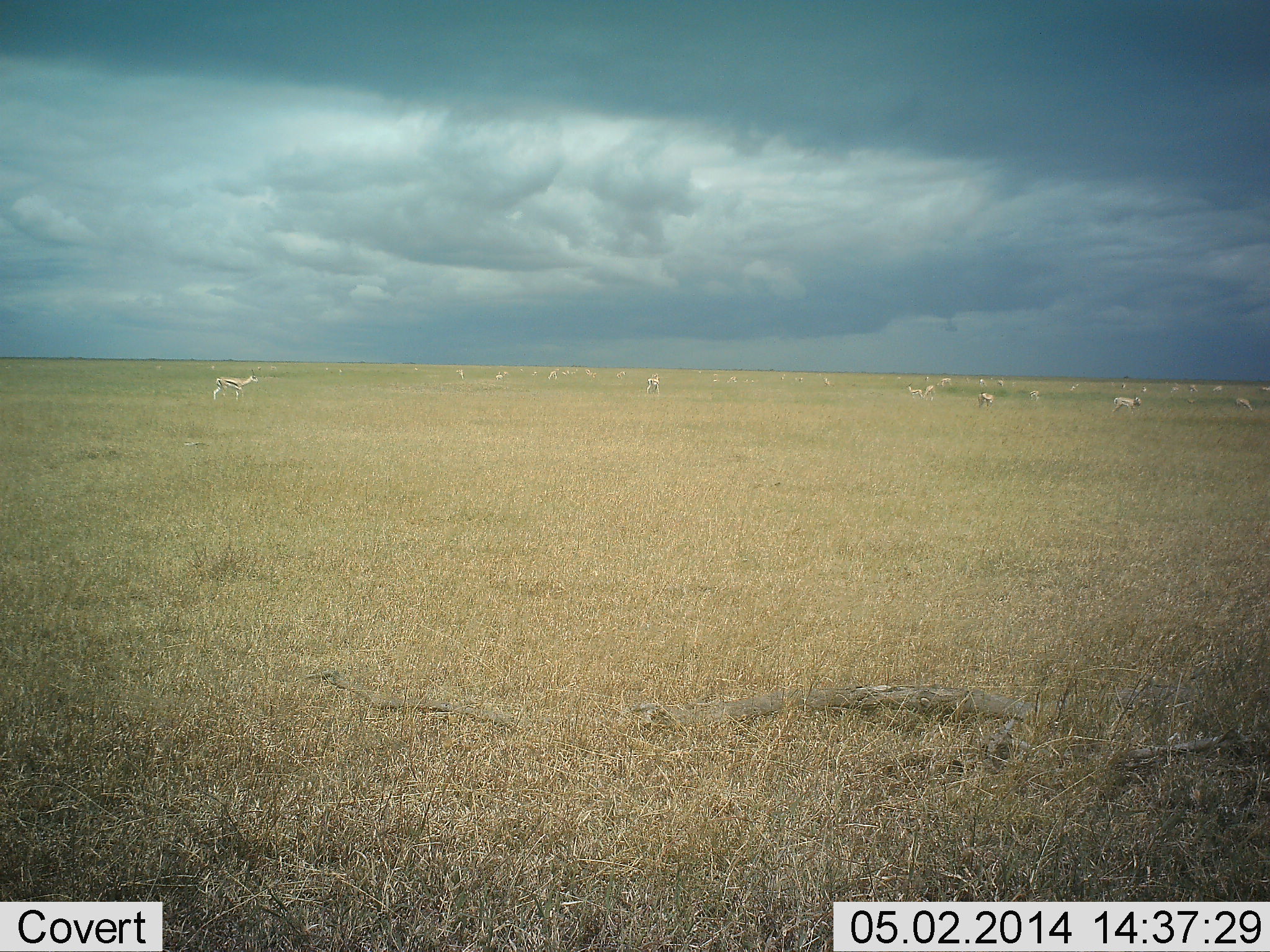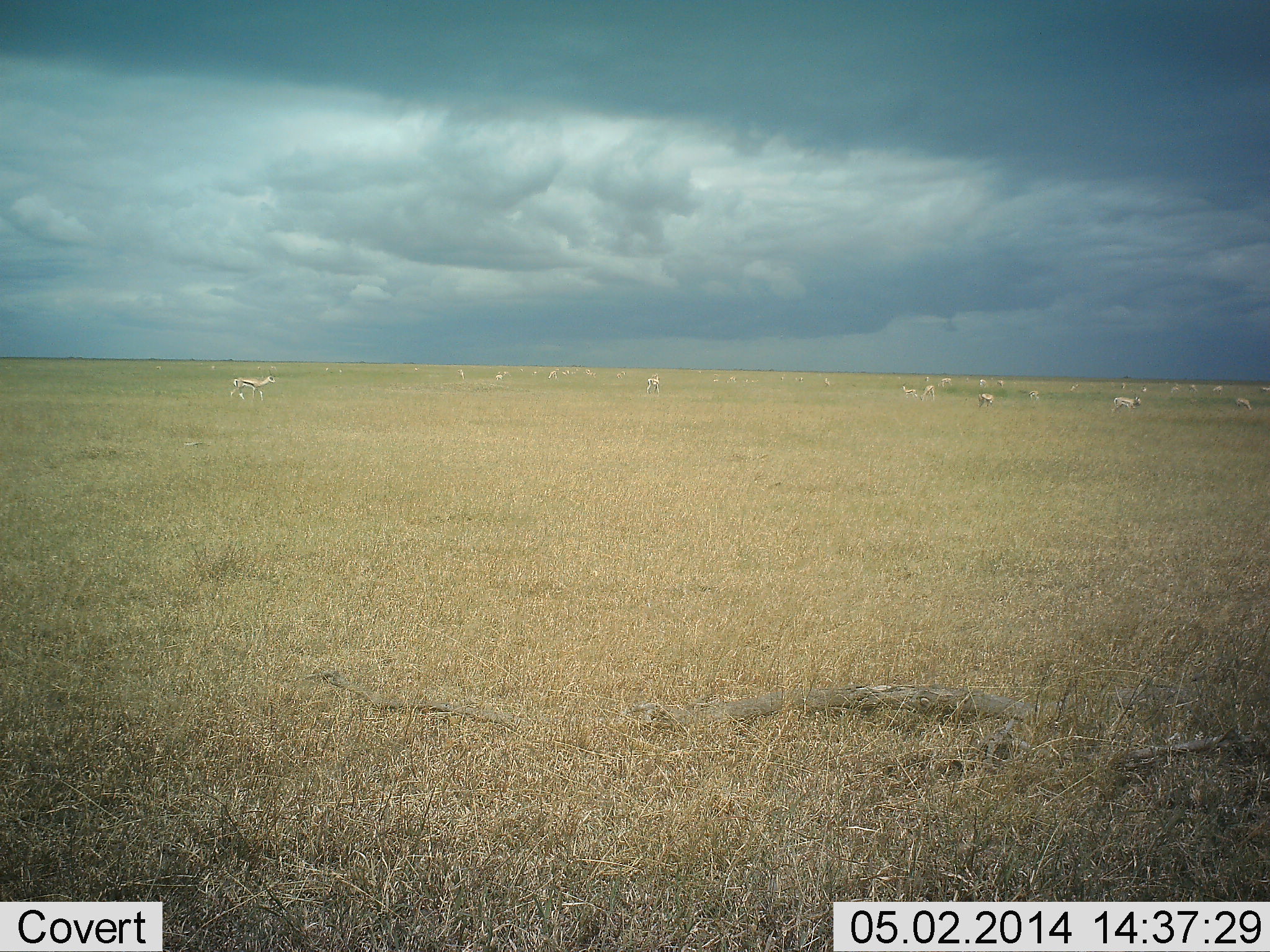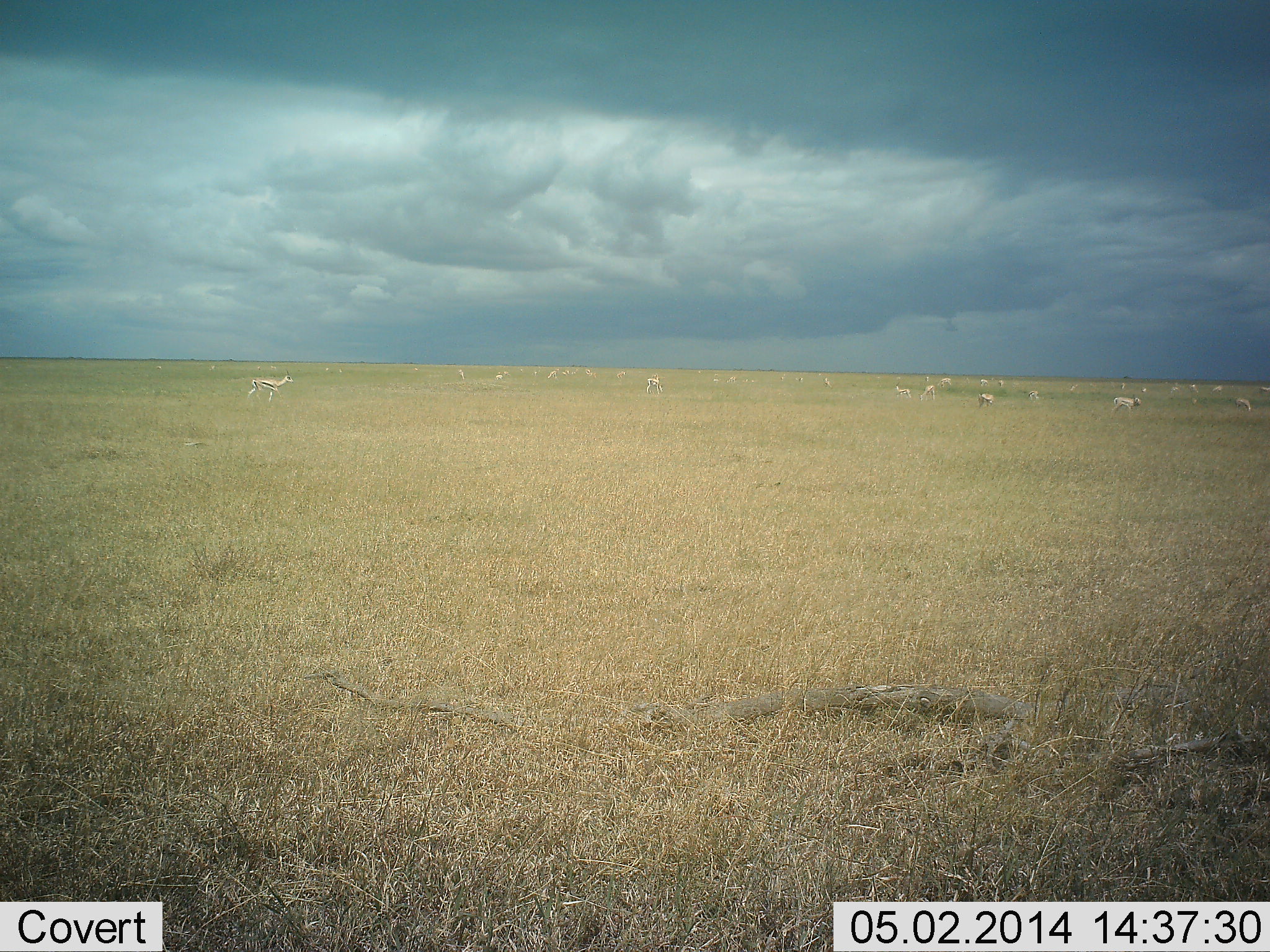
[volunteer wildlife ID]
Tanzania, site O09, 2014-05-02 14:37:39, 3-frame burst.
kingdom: Animalia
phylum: Chordata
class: Mammalia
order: Artiodactyla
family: Bovidae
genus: Eudorcas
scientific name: Eudorcas thomsonii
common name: thomson's gazelle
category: gazellethomsons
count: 11-50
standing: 83%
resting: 8%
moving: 58%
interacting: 8%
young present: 0%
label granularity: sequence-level